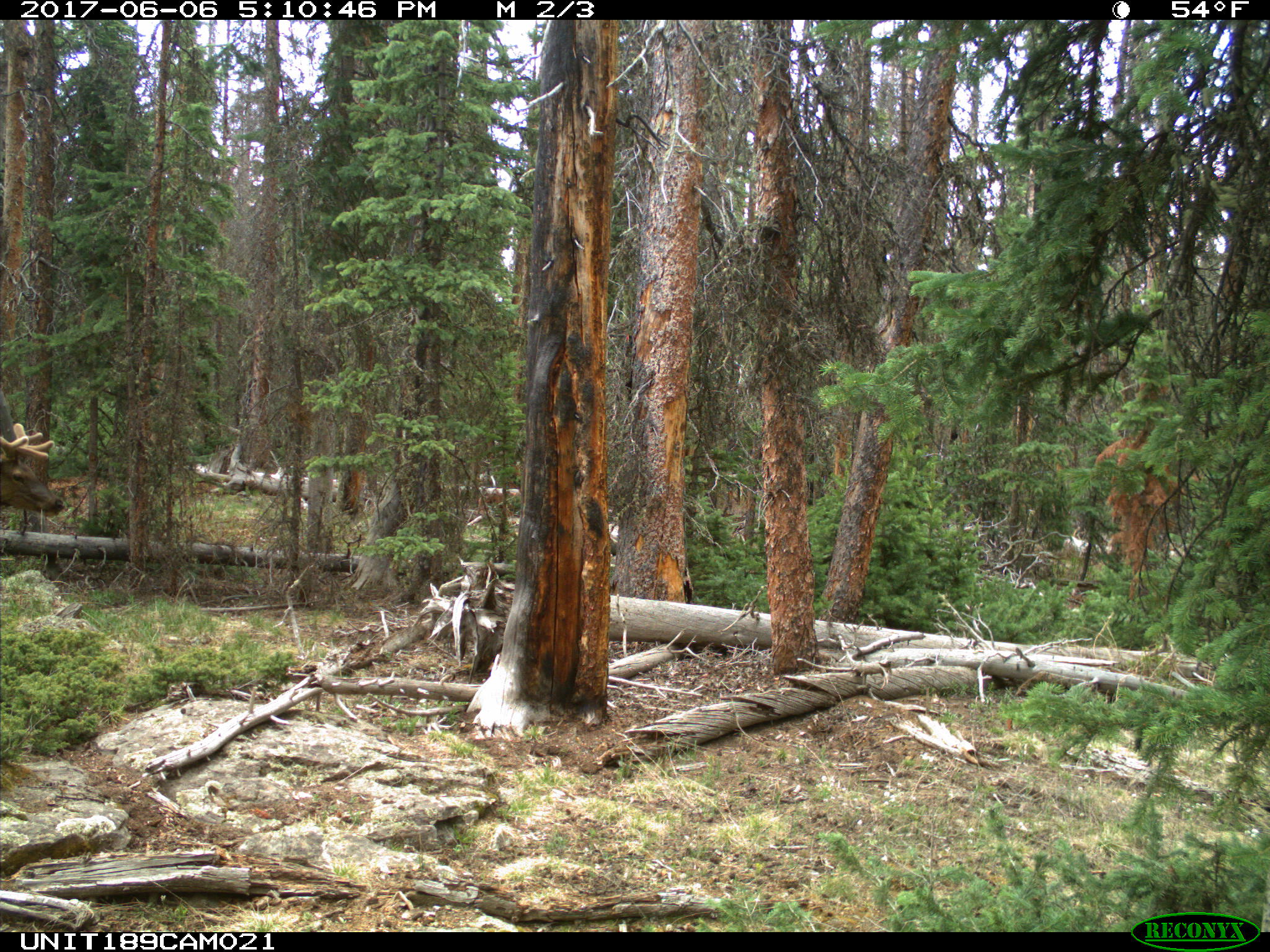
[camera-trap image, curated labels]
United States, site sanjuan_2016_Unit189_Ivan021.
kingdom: Animalia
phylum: Chordata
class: Mammalia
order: Artiodactyla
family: Cervidae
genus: Cervus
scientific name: Cervus elaphus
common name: red deer